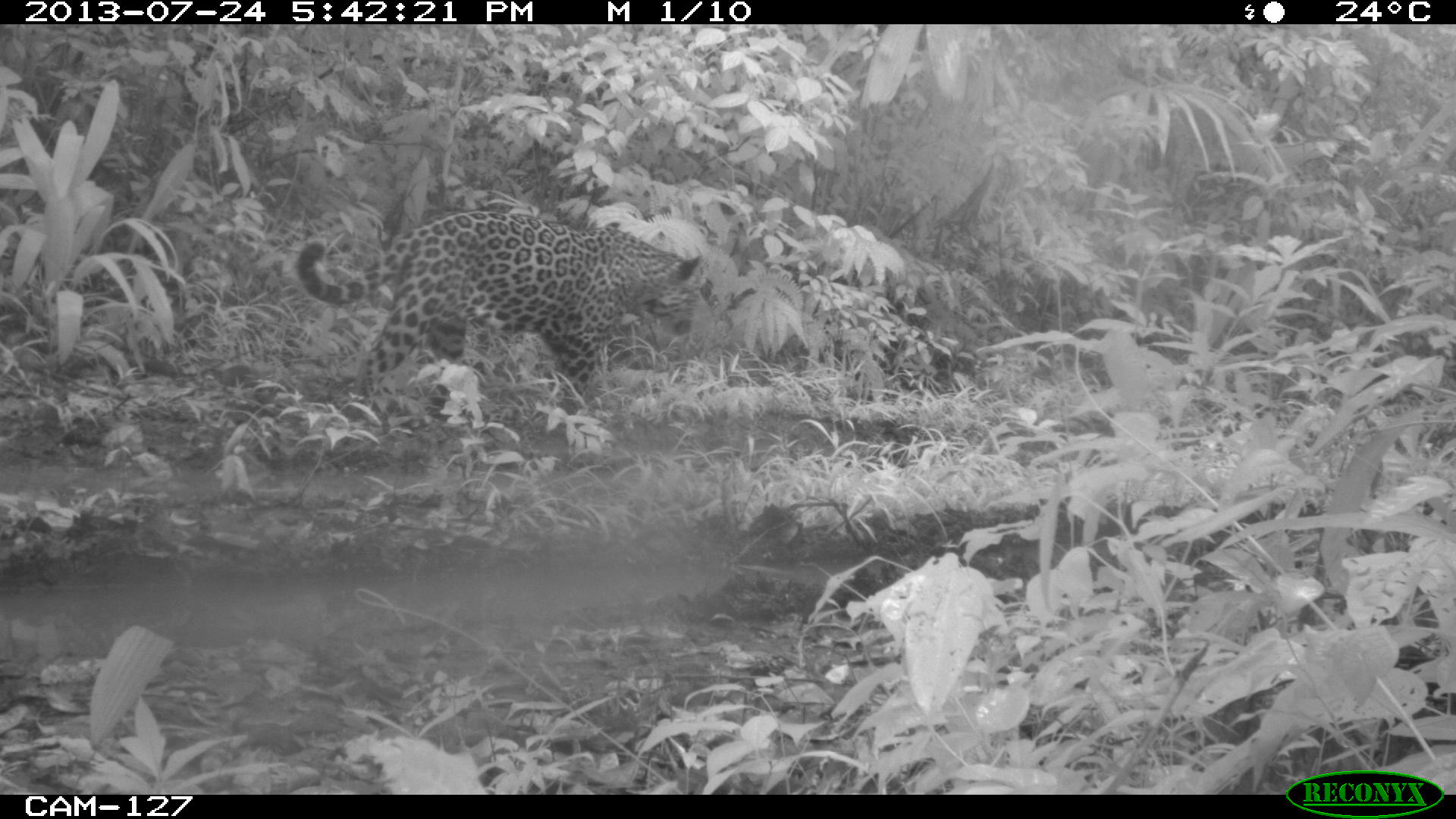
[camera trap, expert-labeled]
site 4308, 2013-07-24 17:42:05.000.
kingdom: Animalia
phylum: Chordata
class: Mammalia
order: Carnivora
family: Felidae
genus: Panthera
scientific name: Panthera onca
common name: jaguar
Panthera onca (jaguar), count 1, sex male.